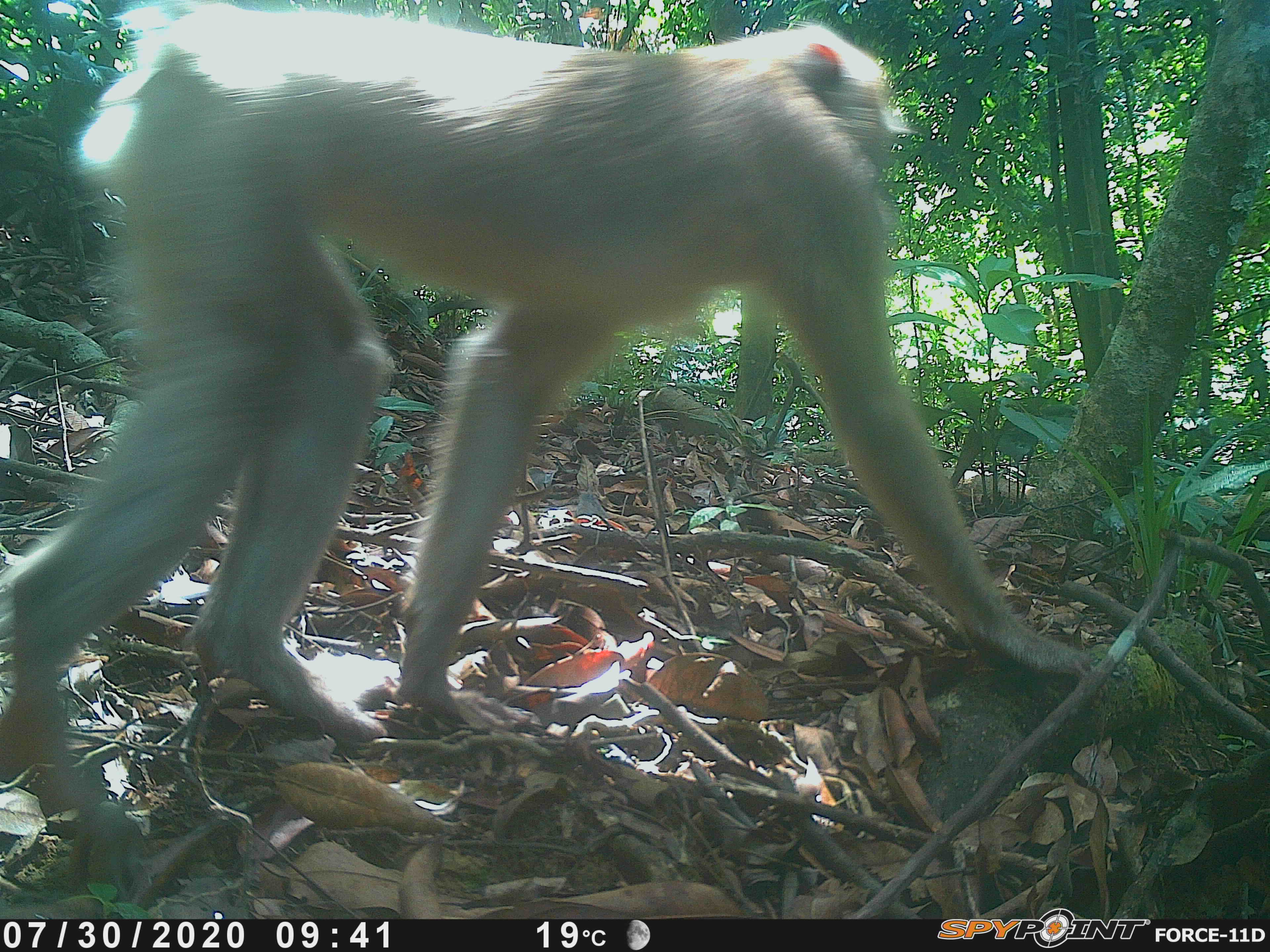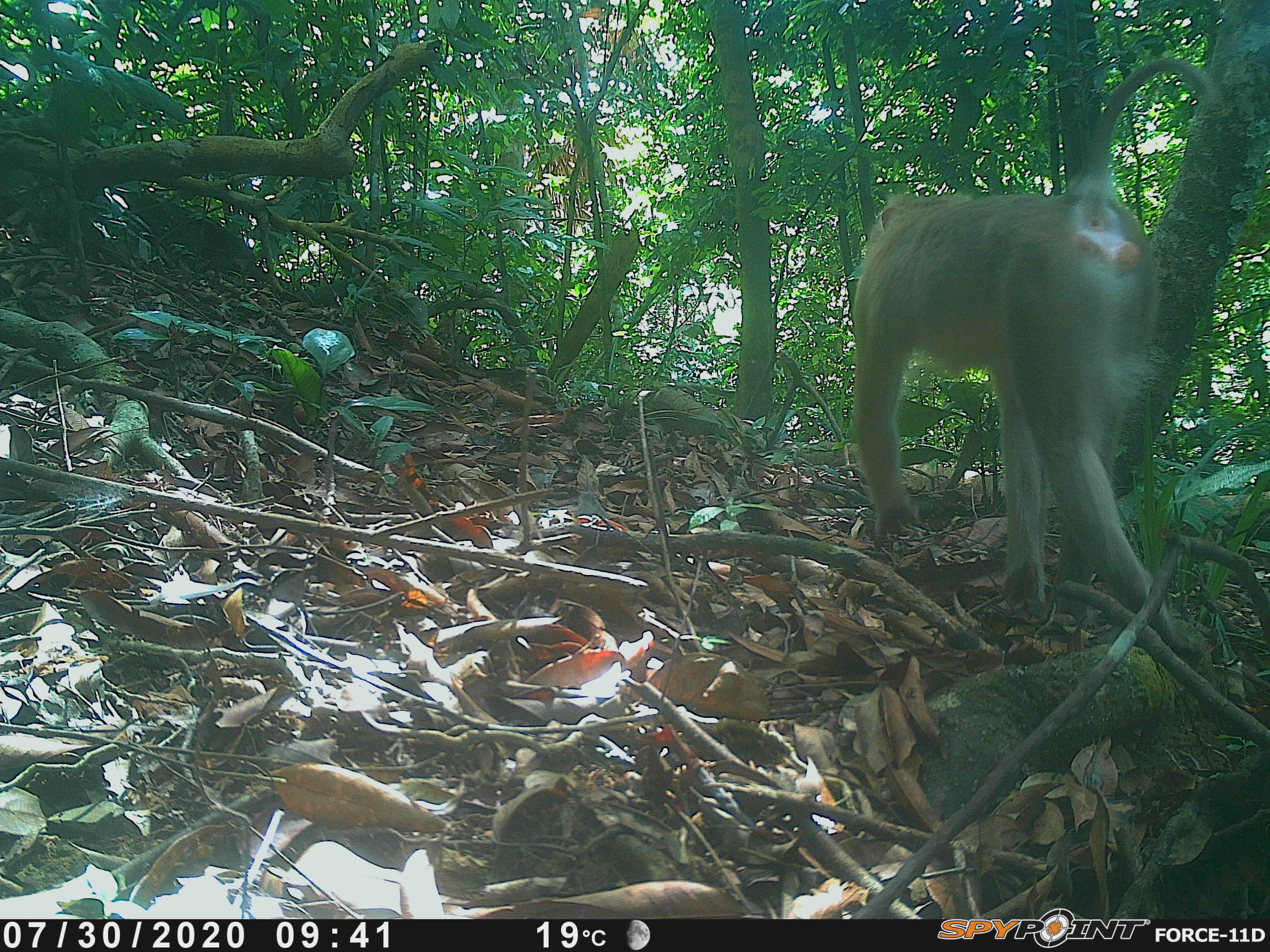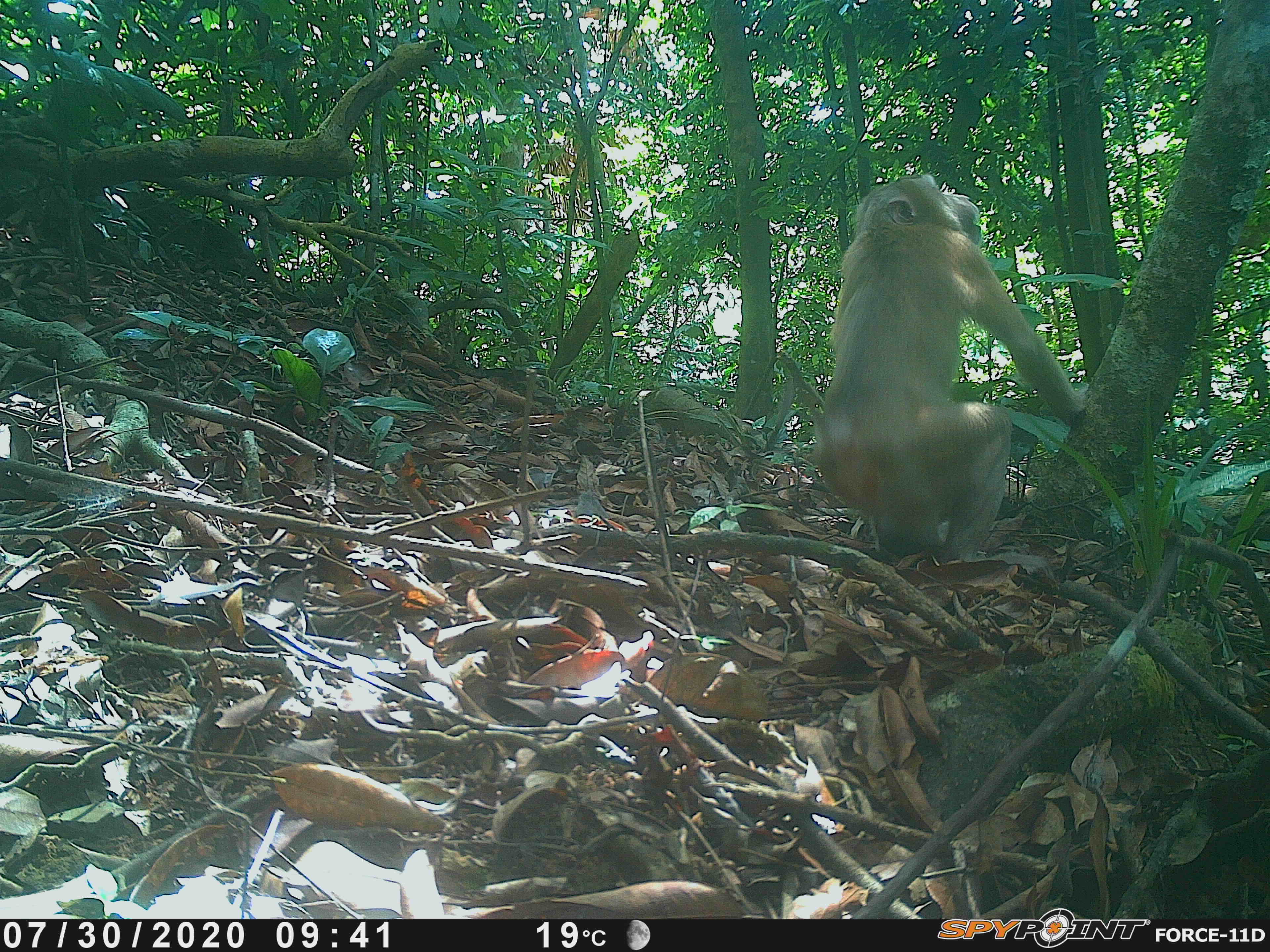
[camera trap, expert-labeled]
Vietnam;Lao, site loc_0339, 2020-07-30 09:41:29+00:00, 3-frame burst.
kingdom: Animalia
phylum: Chordata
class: Mammalia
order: Primates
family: Cercopithecidae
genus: Macaca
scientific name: Macaca nemestrina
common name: pig-tailed macaque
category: pig tailed macaque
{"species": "pig tailed macaque (pig-tailed macaque) (Macaca nemestrina)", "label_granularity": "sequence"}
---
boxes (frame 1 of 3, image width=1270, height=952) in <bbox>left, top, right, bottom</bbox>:
pig tailed macaque: <bbox>0, 0, 1095, 780</bbox>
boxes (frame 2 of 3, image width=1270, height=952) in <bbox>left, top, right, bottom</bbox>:
pig tailed macaque: <bbox>850, 56, 1211, 656</bbox>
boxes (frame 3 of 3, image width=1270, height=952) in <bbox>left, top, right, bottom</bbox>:
pig tailed macaque: <bbox>811, 172, 1089, 579</bbox>